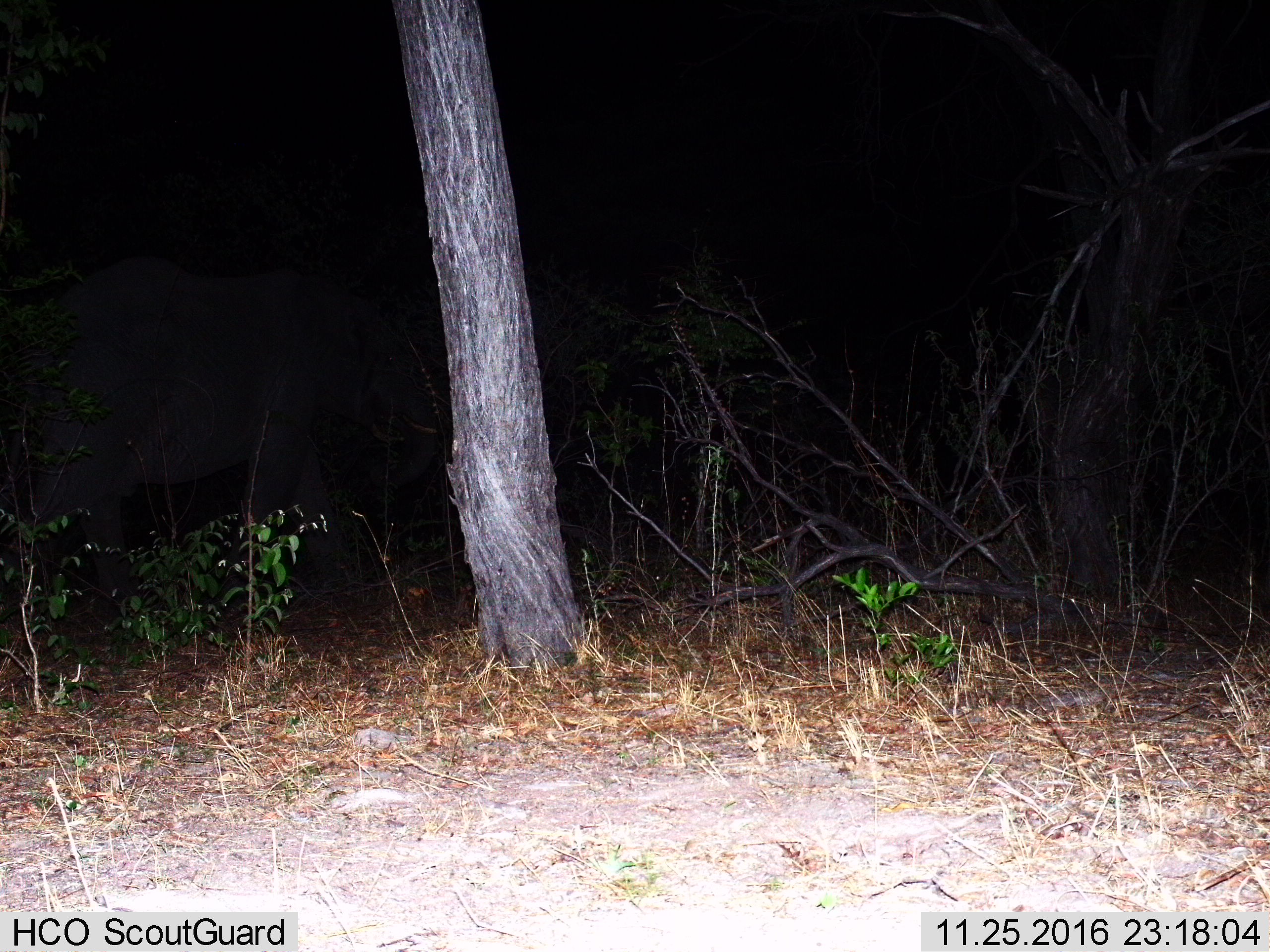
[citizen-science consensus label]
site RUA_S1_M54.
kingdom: Animalia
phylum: Chordata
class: Mammalia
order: Proboscidea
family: Elephantidae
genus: Loxodonta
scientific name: Loxodonta africana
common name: african bush elephant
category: elephant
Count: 1.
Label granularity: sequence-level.